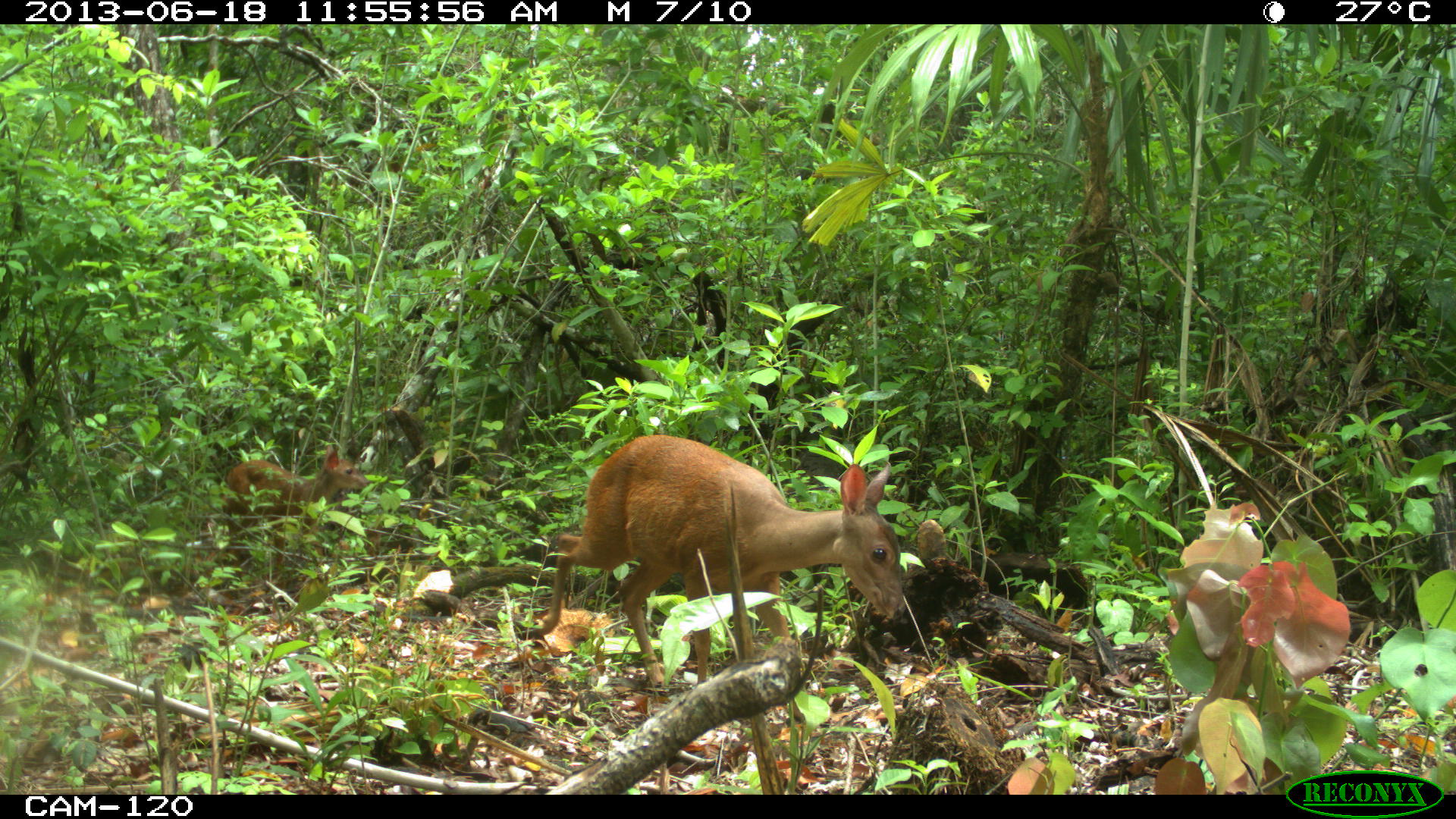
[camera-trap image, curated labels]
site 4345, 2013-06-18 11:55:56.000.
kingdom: Animalia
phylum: Chordata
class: Mammalia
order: Artiodactyla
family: Cervidae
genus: Mazama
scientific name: Mazama temama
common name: central american red brocket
Mazama temama (central american red brocket), count 2.